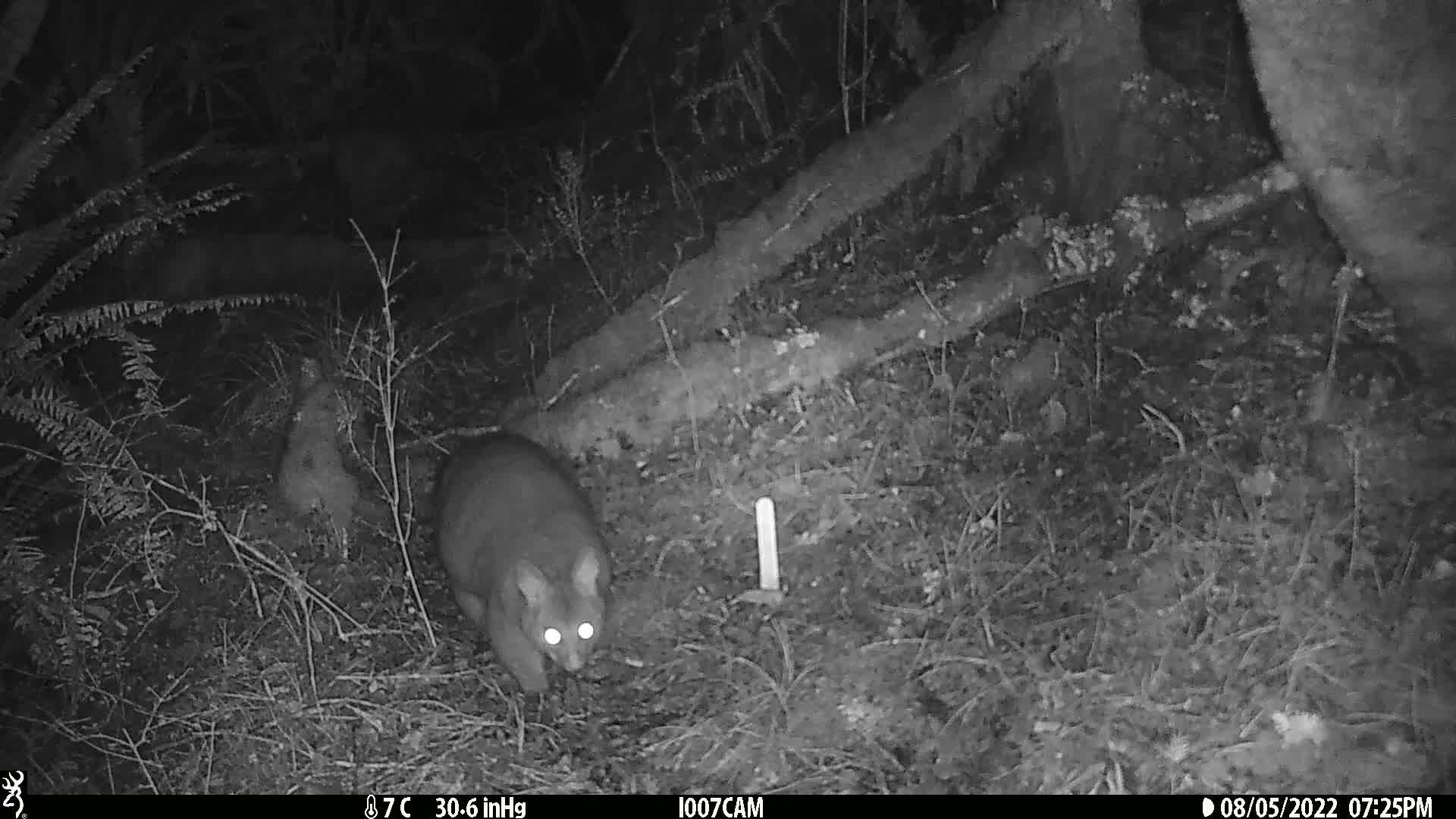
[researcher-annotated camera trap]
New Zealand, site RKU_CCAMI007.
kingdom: Animalia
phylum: Chordata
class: Mammalia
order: Diprotodontia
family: Phalangeridae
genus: Trichosurus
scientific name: Trichosurus vulpecula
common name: common brushtail possum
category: possum